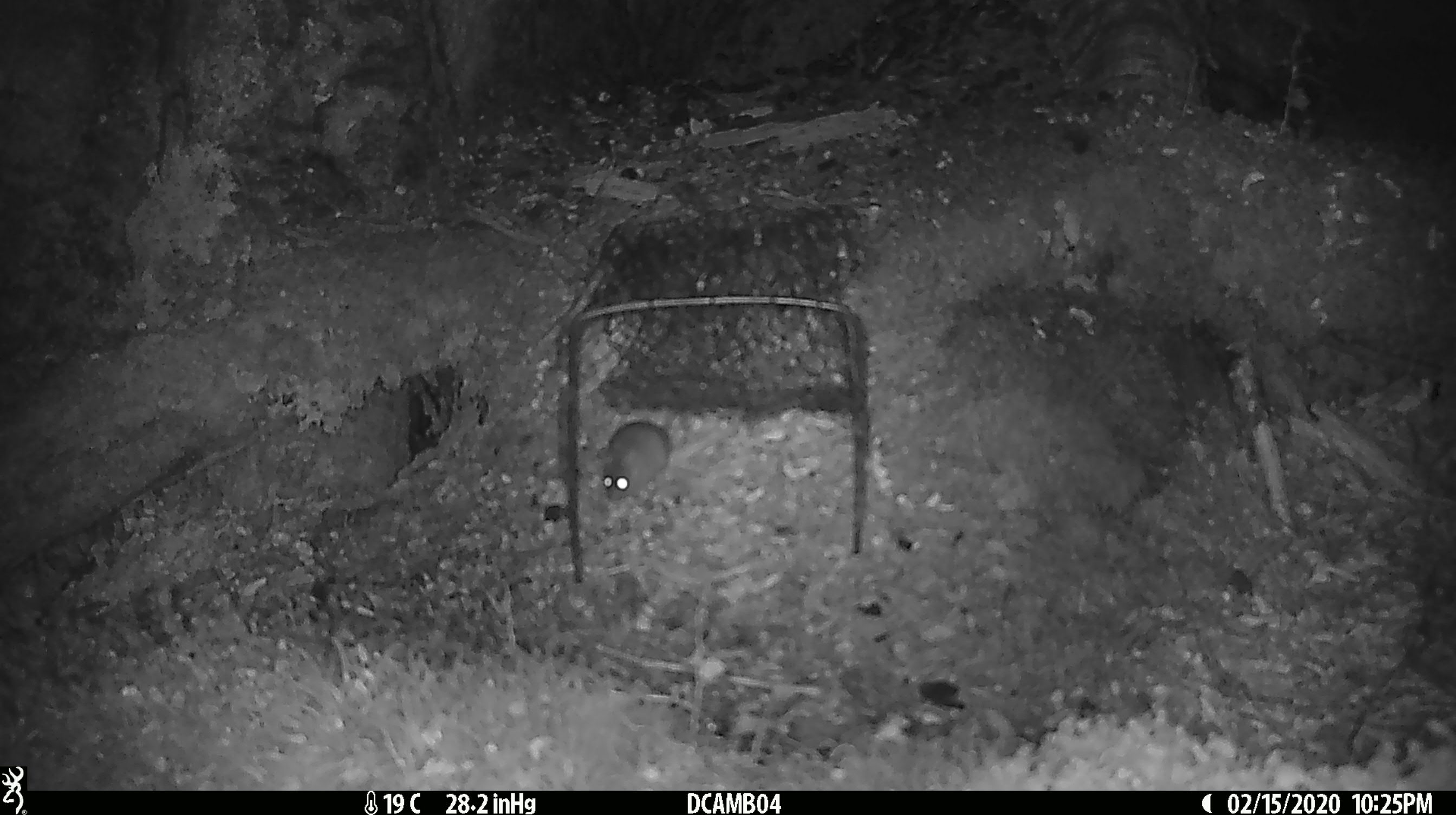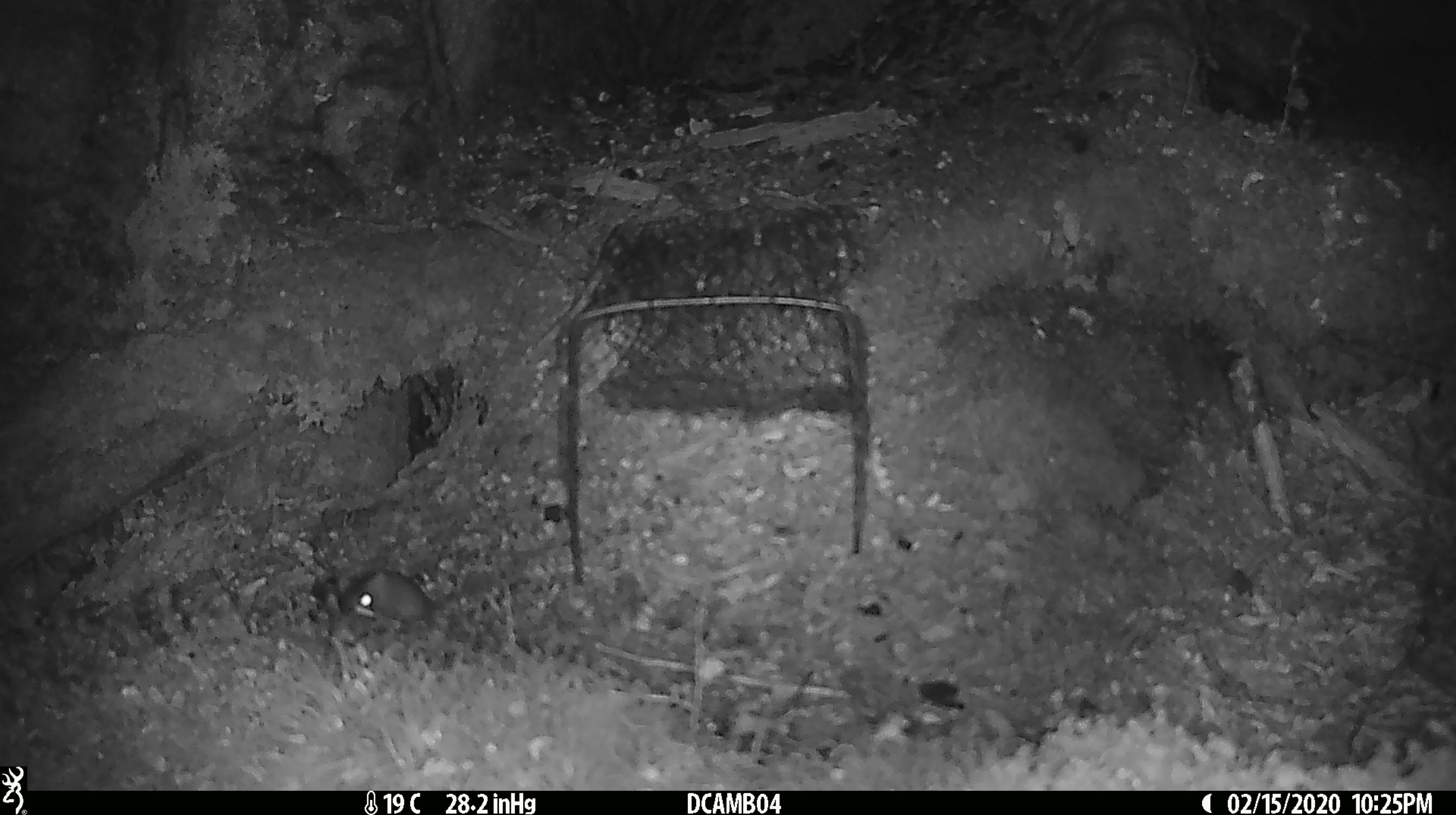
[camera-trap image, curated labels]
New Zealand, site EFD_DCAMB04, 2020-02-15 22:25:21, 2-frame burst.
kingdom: Animalia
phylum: Chordata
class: Mammalia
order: Rodentia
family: Muridae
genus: Mus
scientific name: Mus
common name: mouse